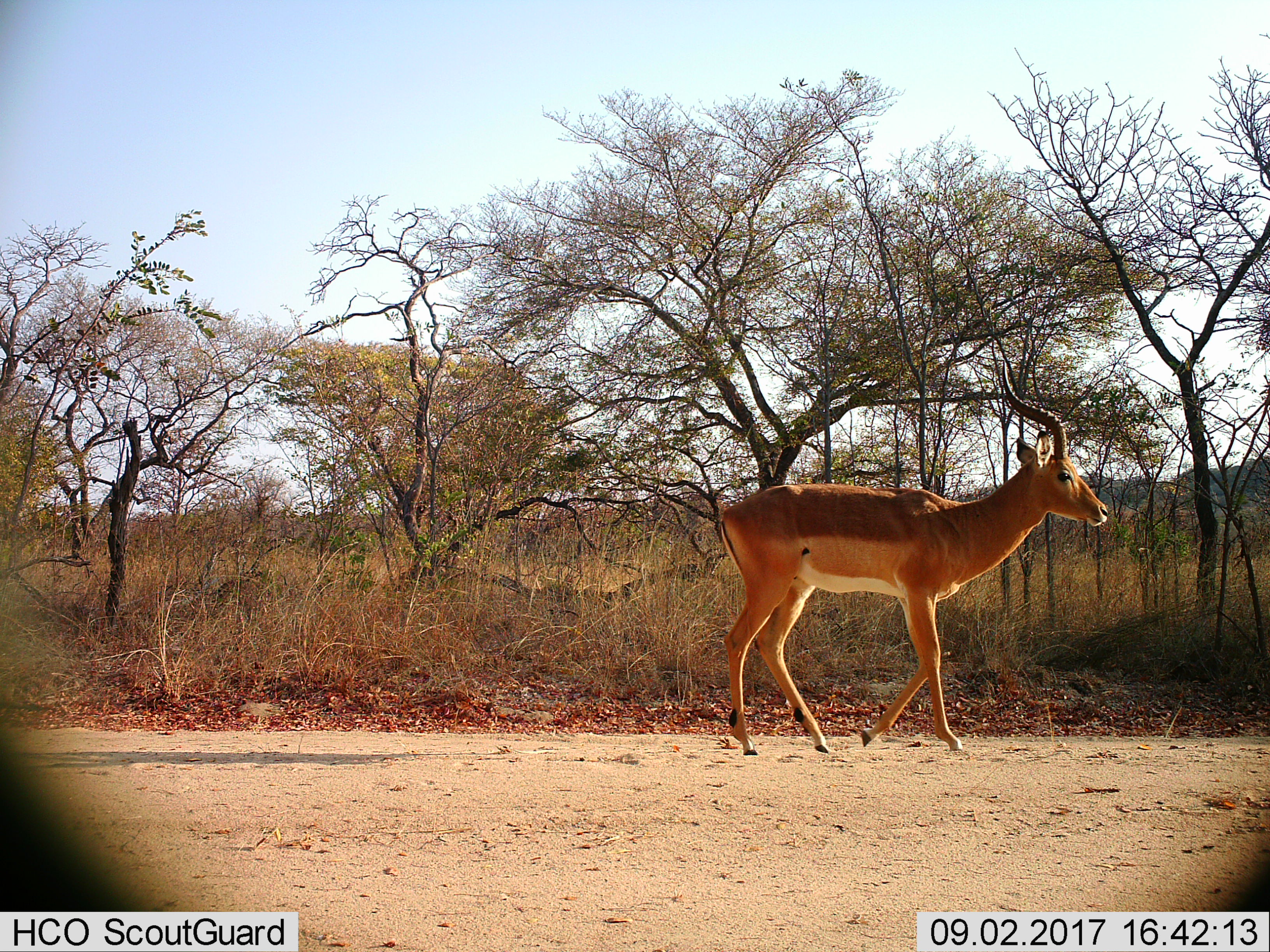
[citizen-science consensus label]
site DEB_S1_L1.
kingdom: Animalia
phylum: Chordata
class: Mammalia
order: Artiodactyla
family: Bovidae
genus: Aepyceros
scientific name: Aepyceros melampus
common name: impala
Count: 1.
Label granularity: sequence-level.